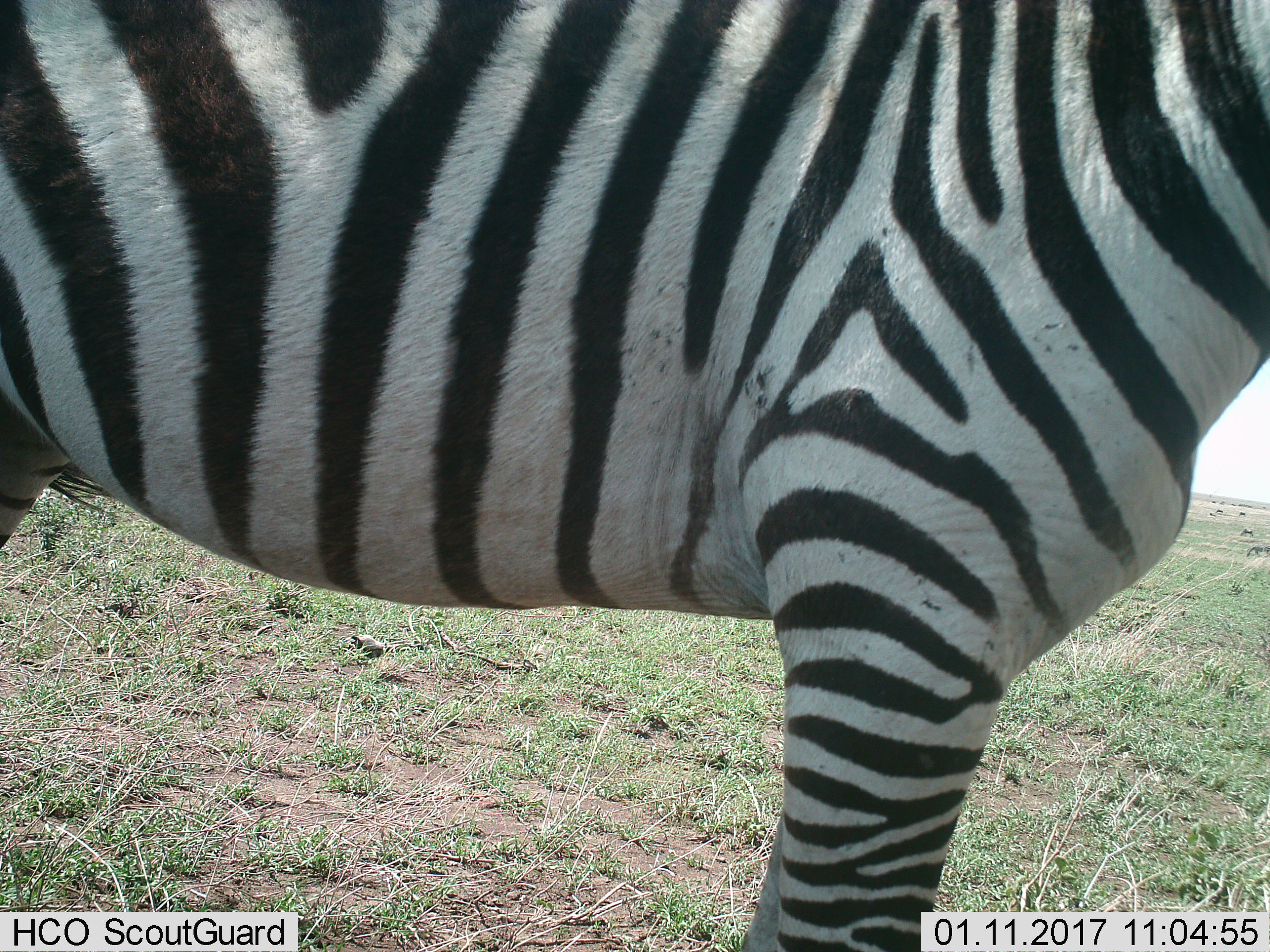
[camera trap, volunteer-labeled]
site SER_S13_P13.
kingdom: Animalia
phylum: Chordata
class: Mammalia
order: Perissodactyla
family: Equidae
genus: Equus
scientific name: Equus quagga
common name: plains zebra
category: zebraplains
Zebraplains (plains zebra) (Equus quagga), count 1. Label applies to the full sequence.